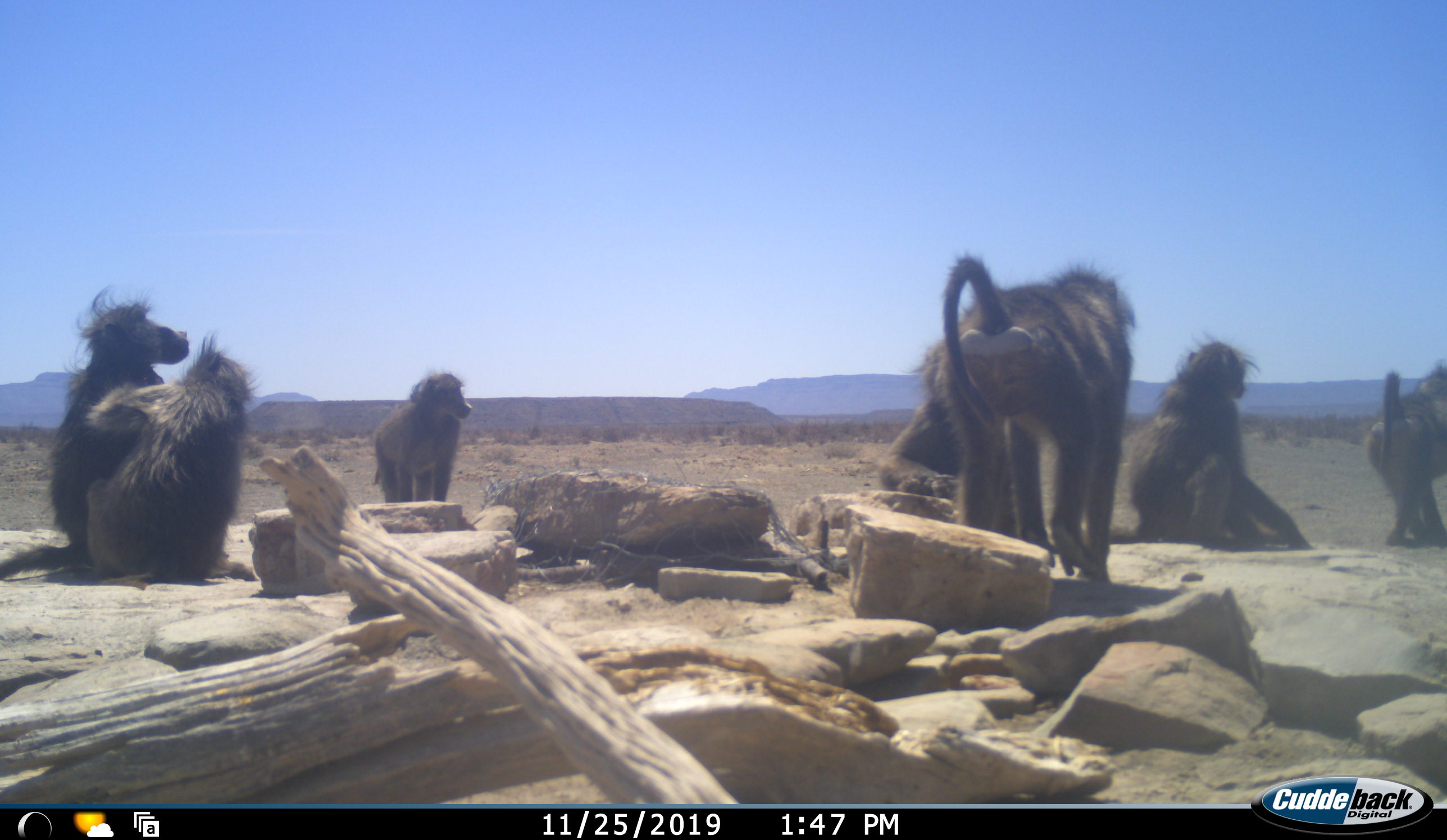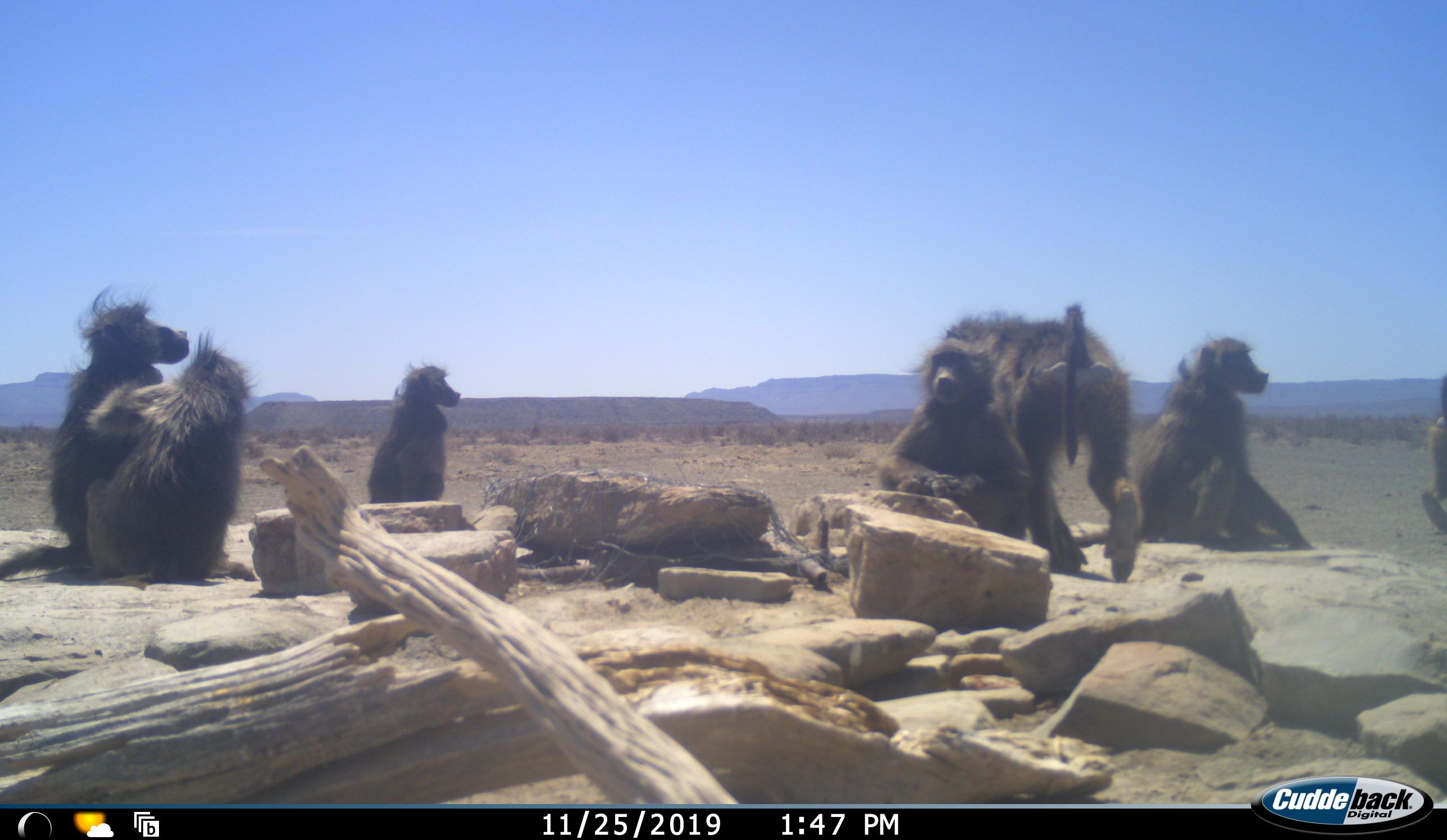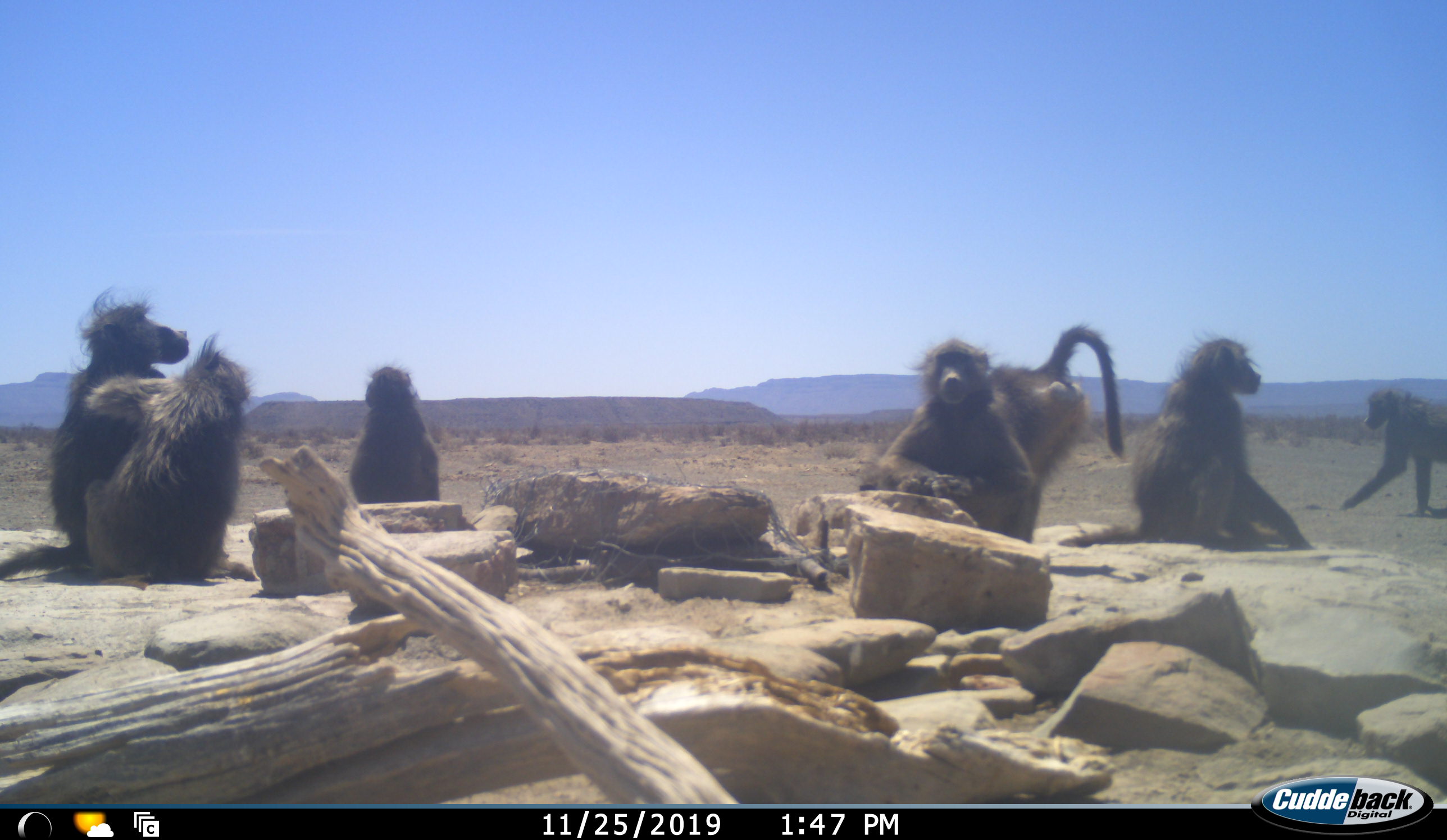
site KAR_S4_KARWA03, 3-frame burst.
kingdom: Animalia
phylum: Chordata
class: Mammalia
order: Primates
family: Cercopithecidae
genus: Papio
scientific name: Papio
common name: baboon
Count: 7.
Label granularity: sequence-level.